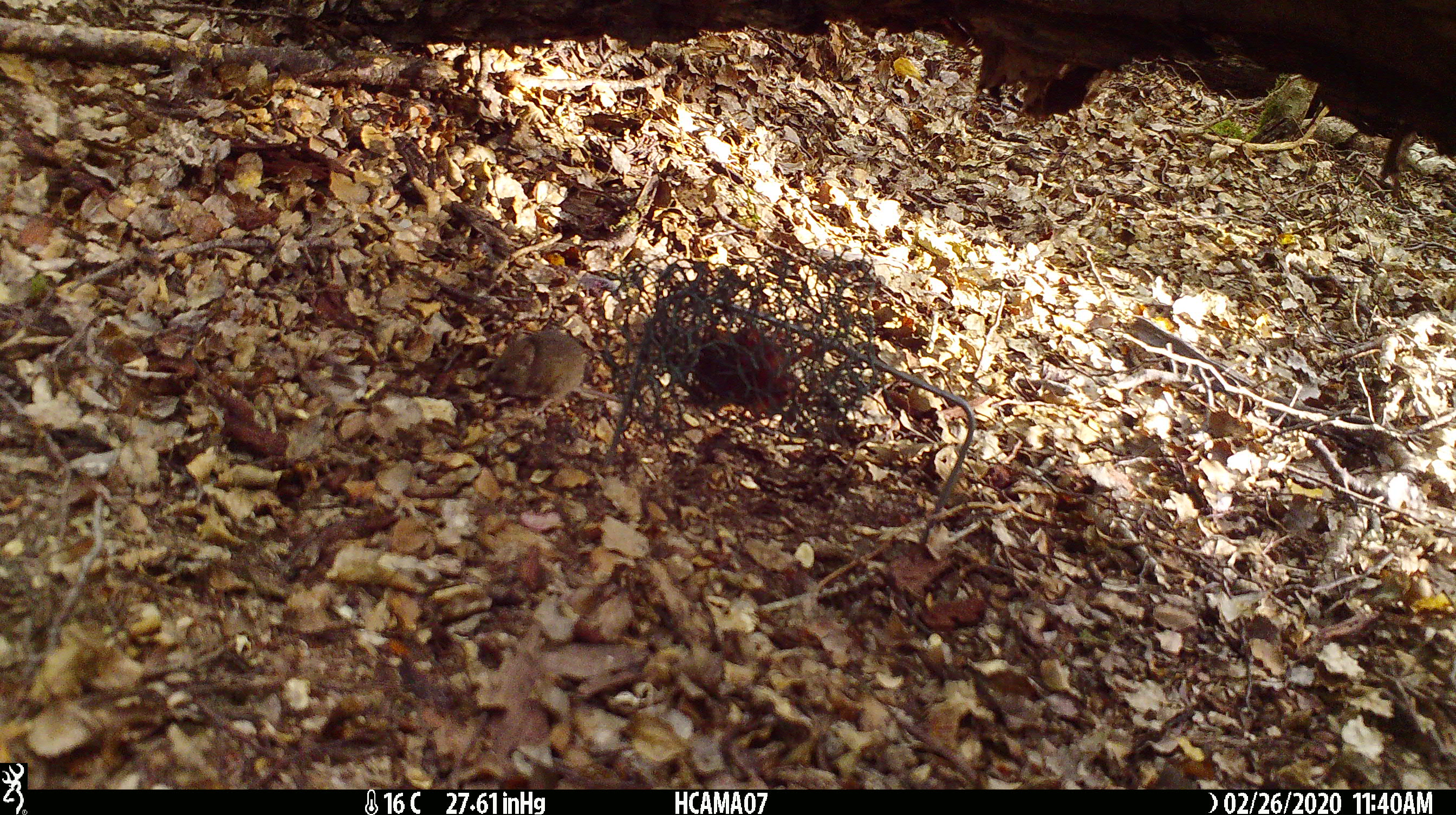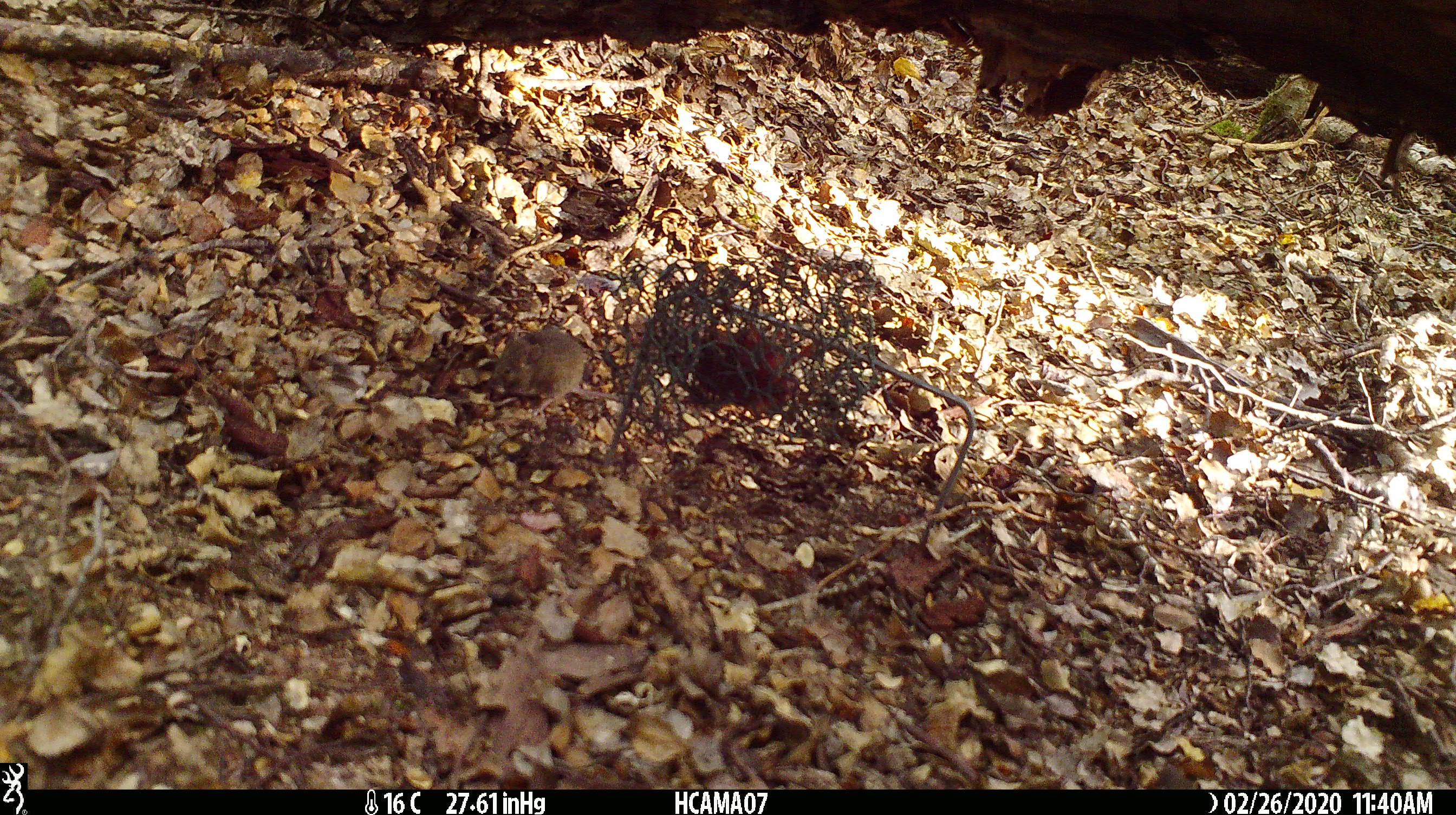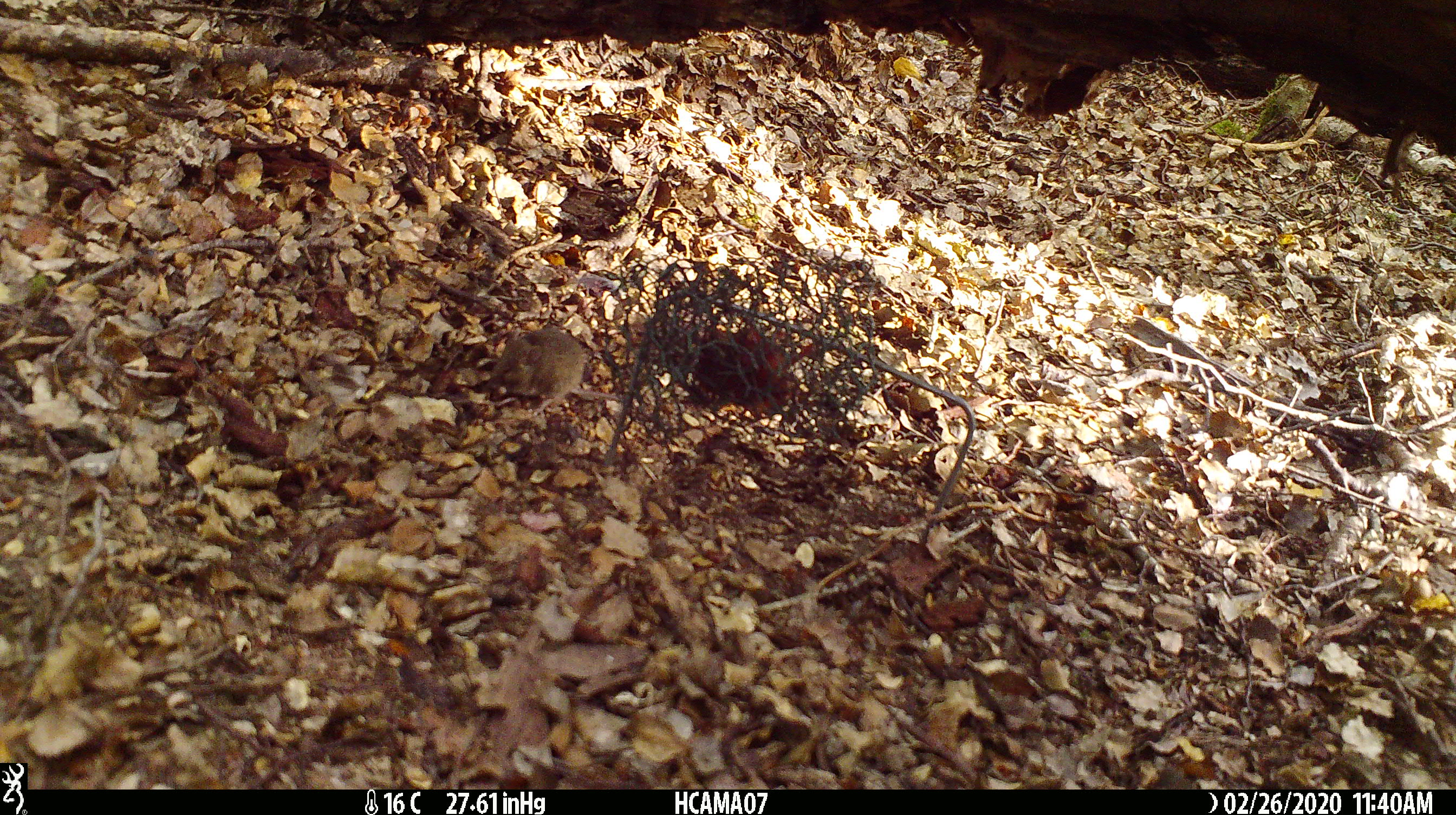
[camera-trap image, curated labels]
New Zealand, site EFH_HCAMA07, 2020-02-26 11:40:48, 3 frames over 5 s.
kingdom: Animalia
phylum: Chordata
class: Mammalia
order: Rodentia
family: Muridae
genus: Mus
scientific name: Mus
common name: mouse